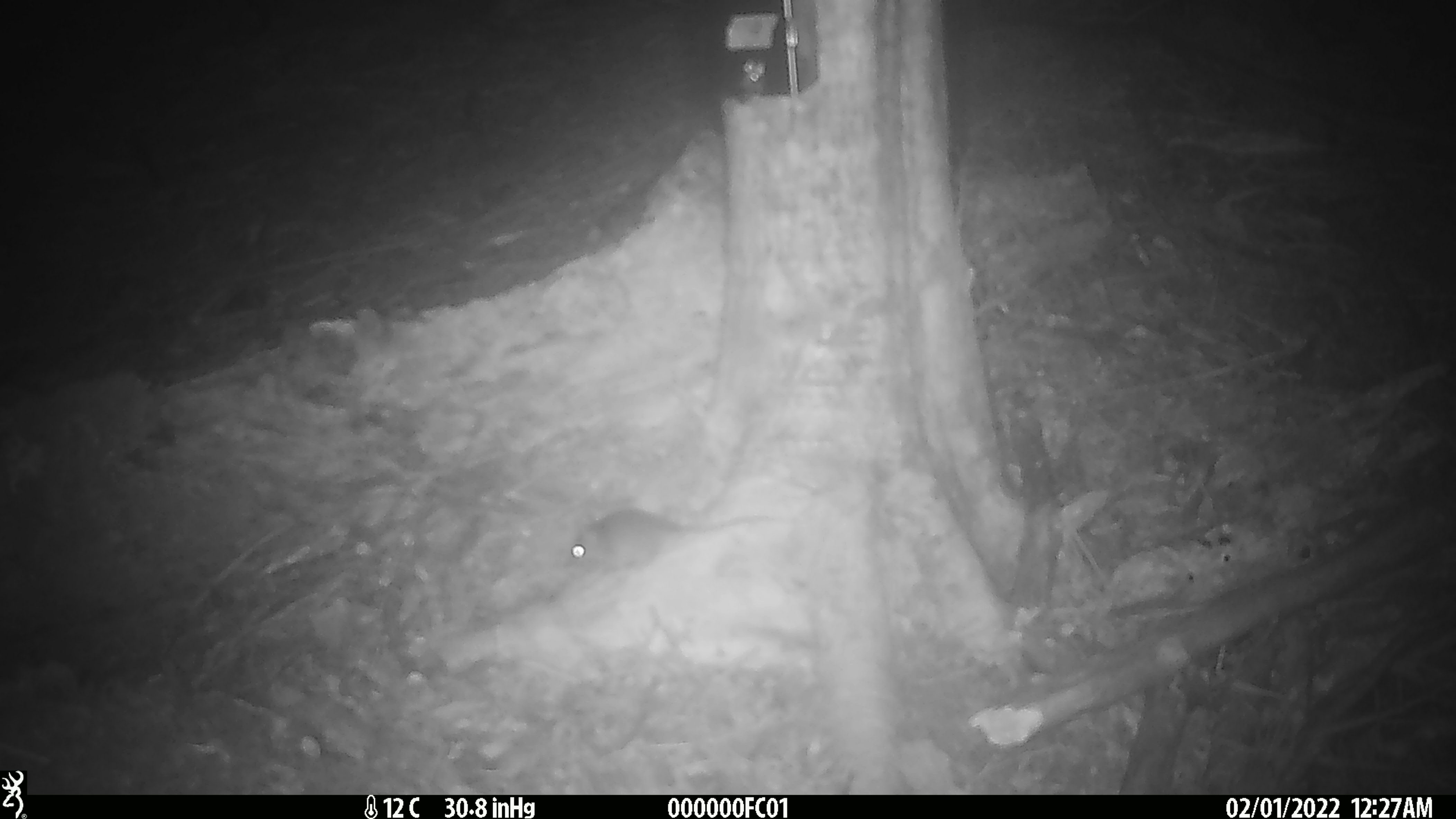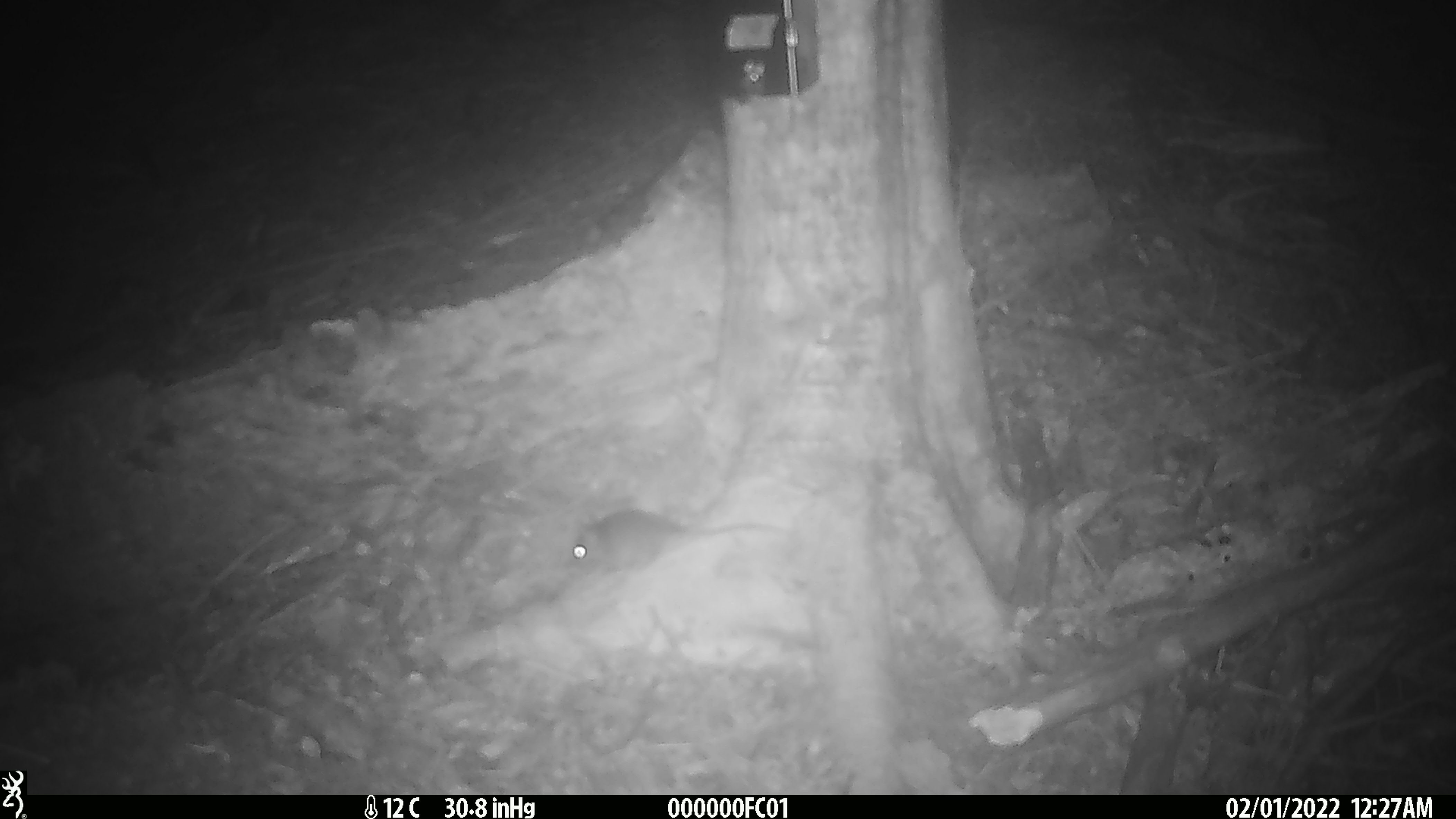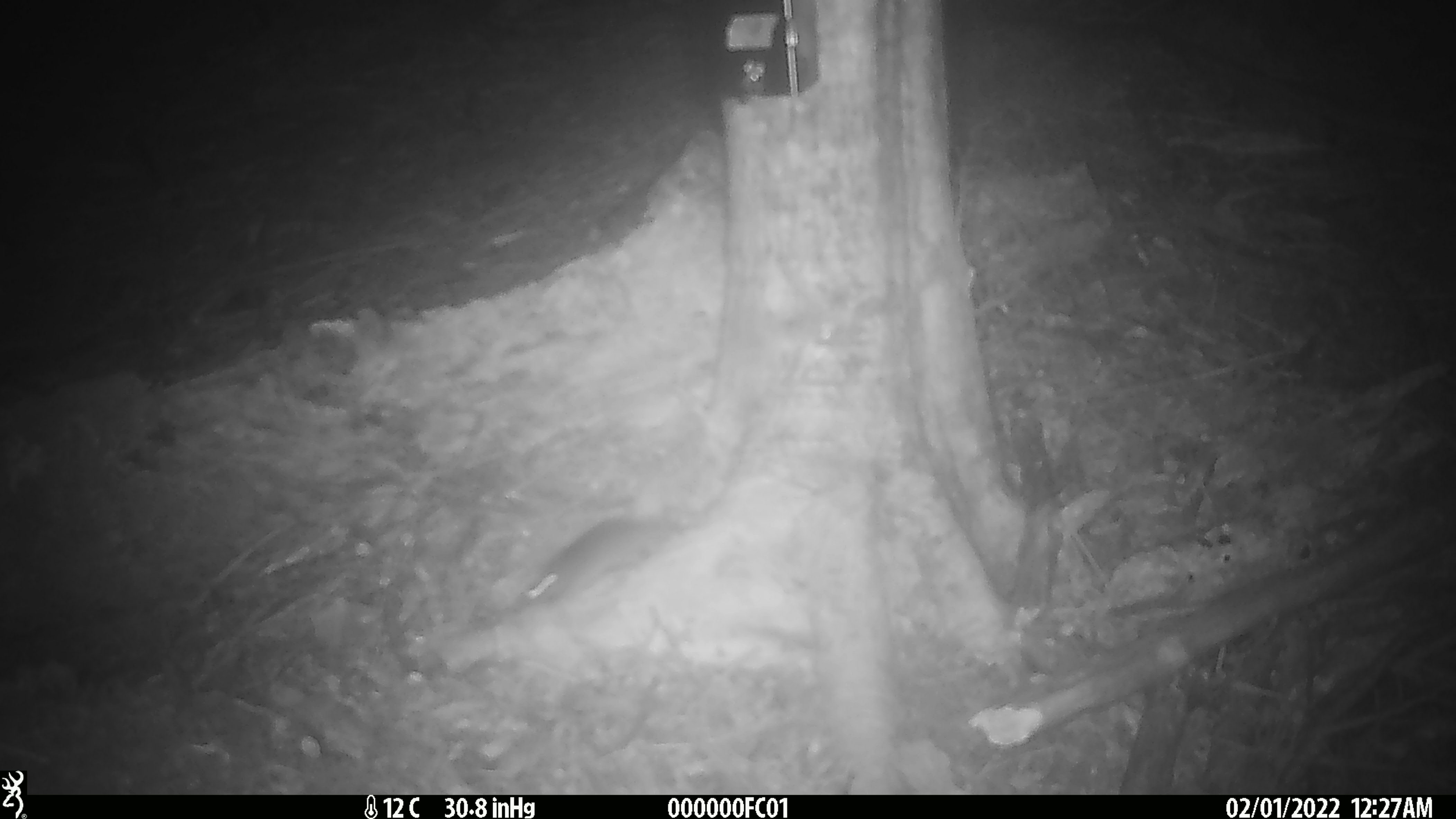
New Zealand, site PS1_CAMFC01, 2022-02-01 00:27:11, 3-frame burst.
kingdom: Animalia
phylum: Chordata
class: Mammalia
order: Rodentia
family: Muridae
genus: Mus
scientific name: Mus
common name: mouse